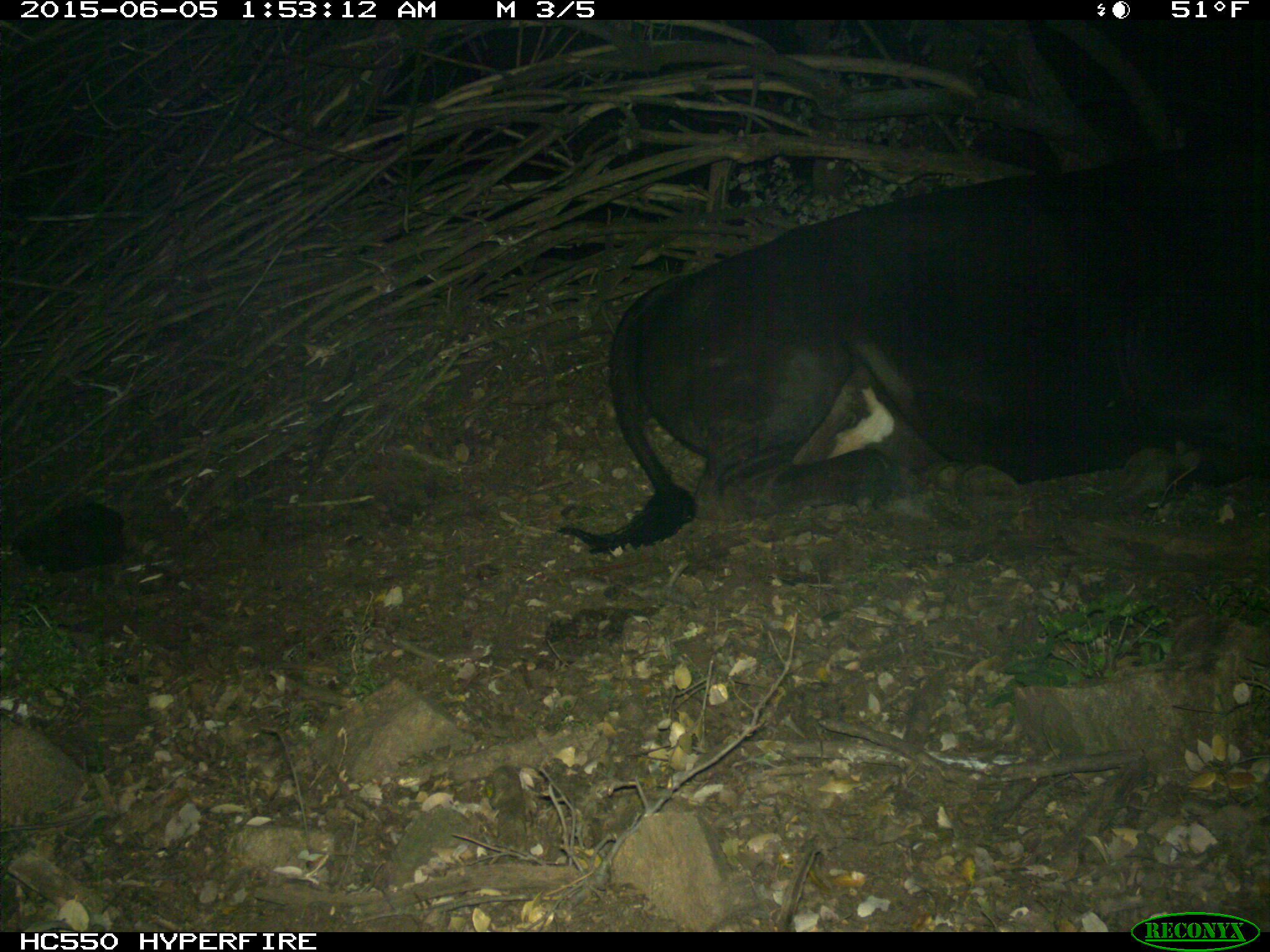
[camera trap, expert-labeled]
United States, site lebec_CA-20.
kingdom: Animalia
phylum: Chordata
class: Mammalia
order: Artiodactyla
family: Bovidae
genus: Bos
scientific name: Bos taurus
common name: domestic cow